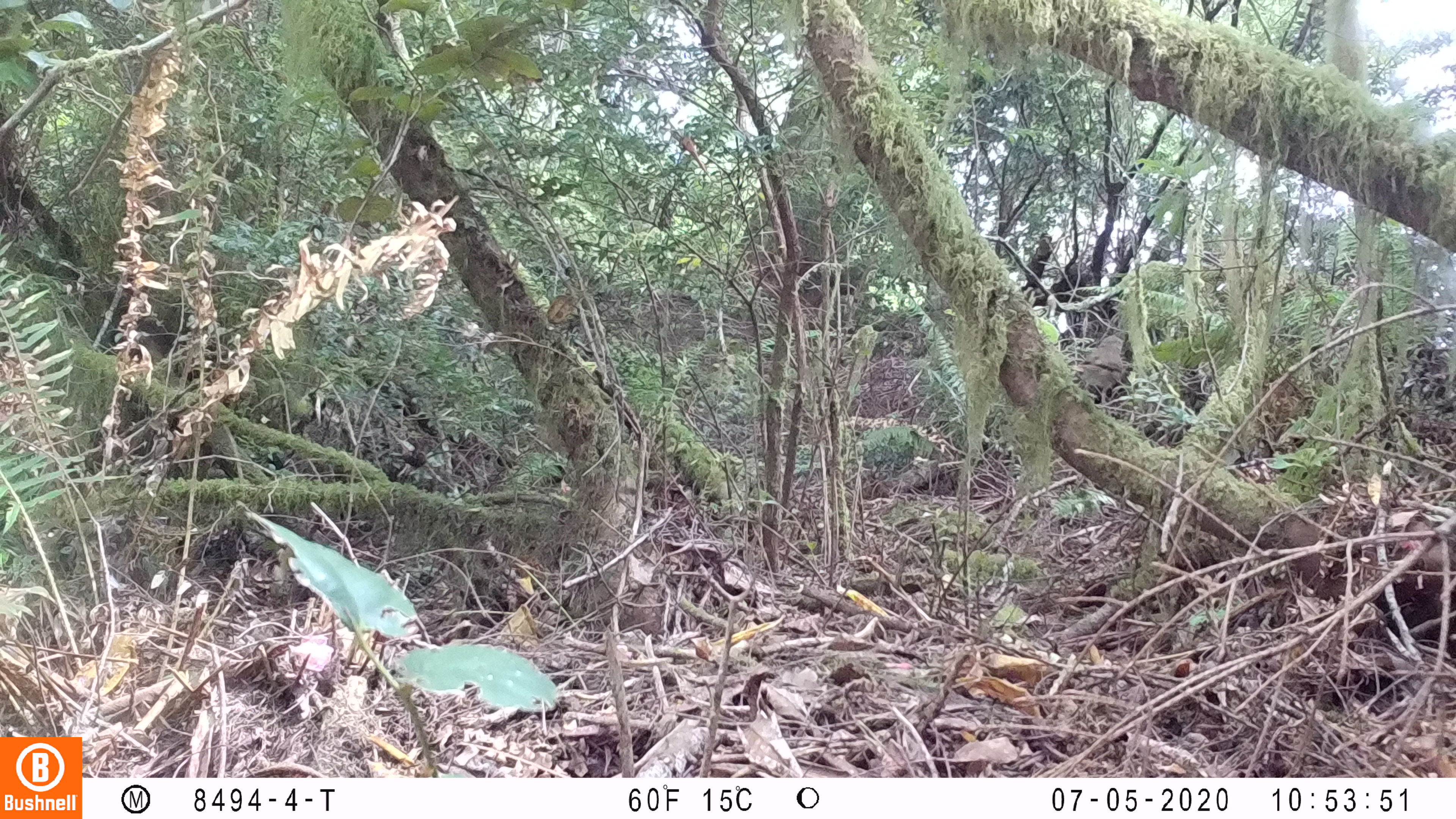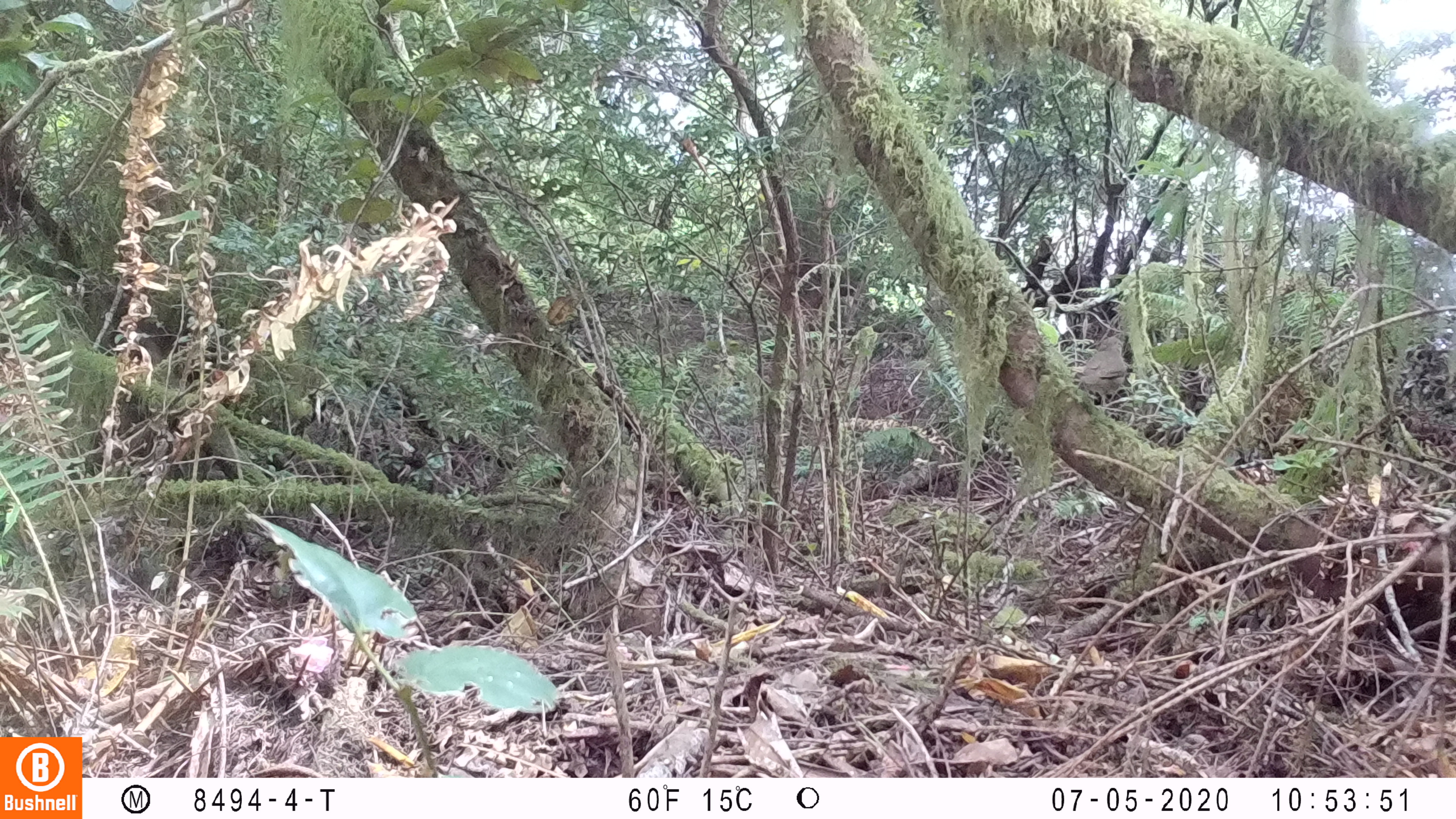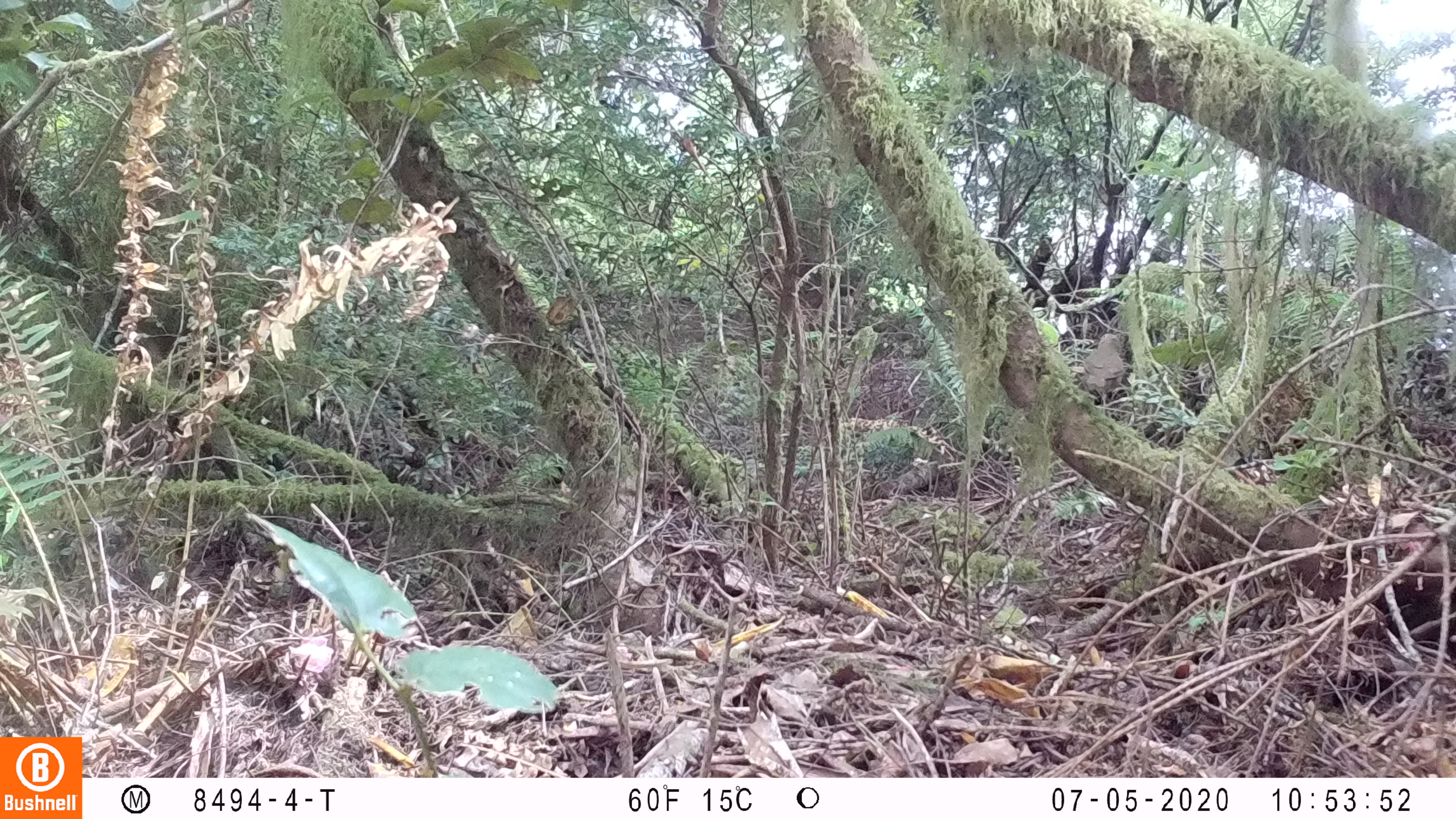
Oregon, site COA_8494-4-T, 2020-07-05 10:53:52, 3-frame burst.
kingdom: Animalia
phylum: Chordata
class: Aves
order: Passeriformes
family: Turdidae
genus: Catharus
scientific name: Catharus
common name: brown thrushes and nightingale-thrushes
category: catharus species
Catharus species (brown thrushes and nightingale-thrushes) (Catharus).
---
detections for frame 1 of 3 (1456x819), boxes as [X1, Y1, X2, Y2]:
catharus species: [1074, 327, 1133, 396]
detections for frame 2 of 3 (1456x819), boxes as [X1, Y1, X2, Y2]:
catharus species: [1068, 331, 1133, 396]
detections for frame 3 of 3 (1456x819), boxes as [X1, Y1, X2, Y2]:
catharus species: [1071, 330, 1134, 400]